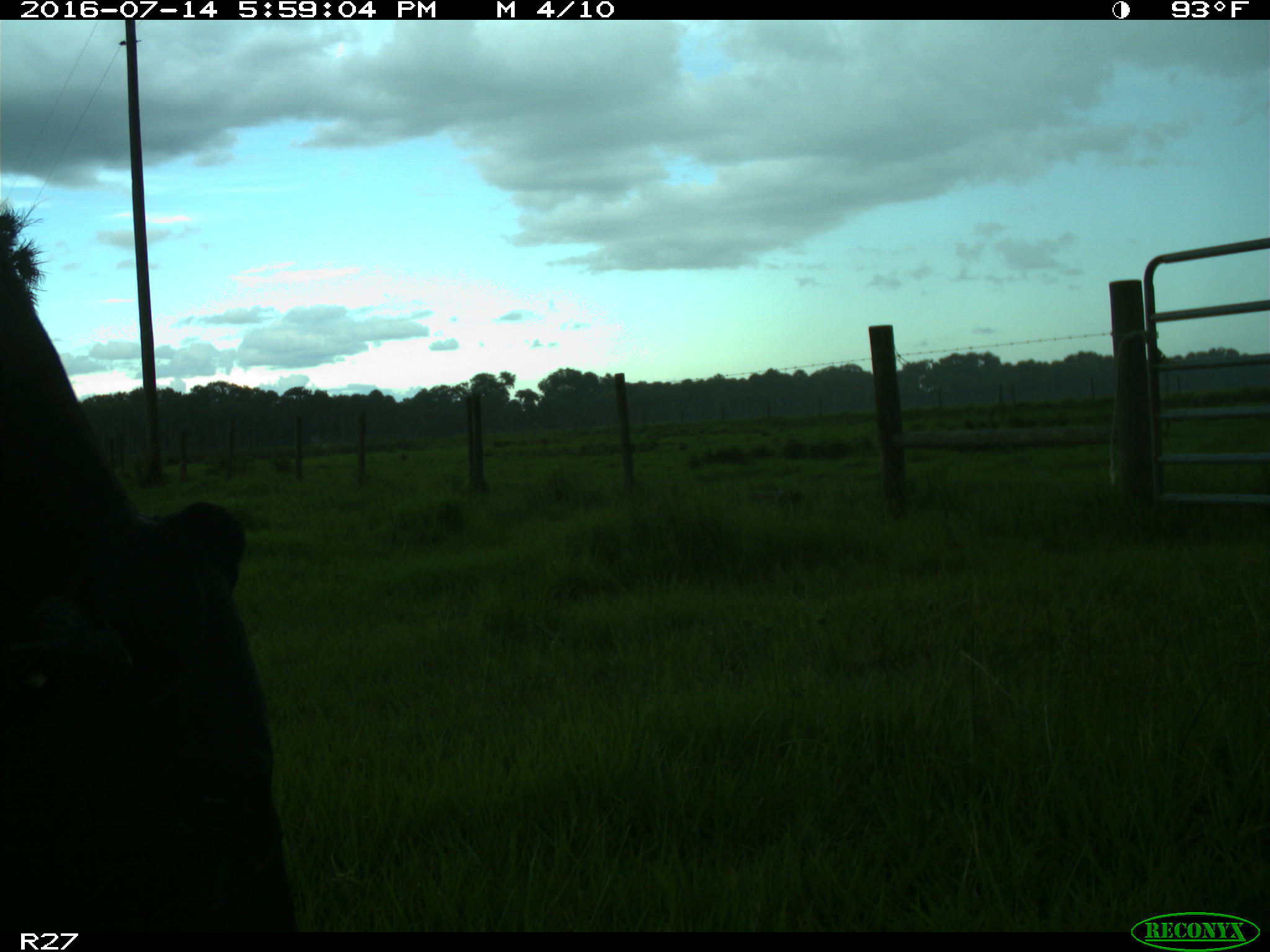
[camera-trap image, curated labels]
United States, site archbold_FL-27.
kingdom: Animalia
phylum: Chordata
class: Mammalia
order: Artiodactyla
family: Bovidae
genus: Bos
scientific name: Bos taurus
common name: domestic cow